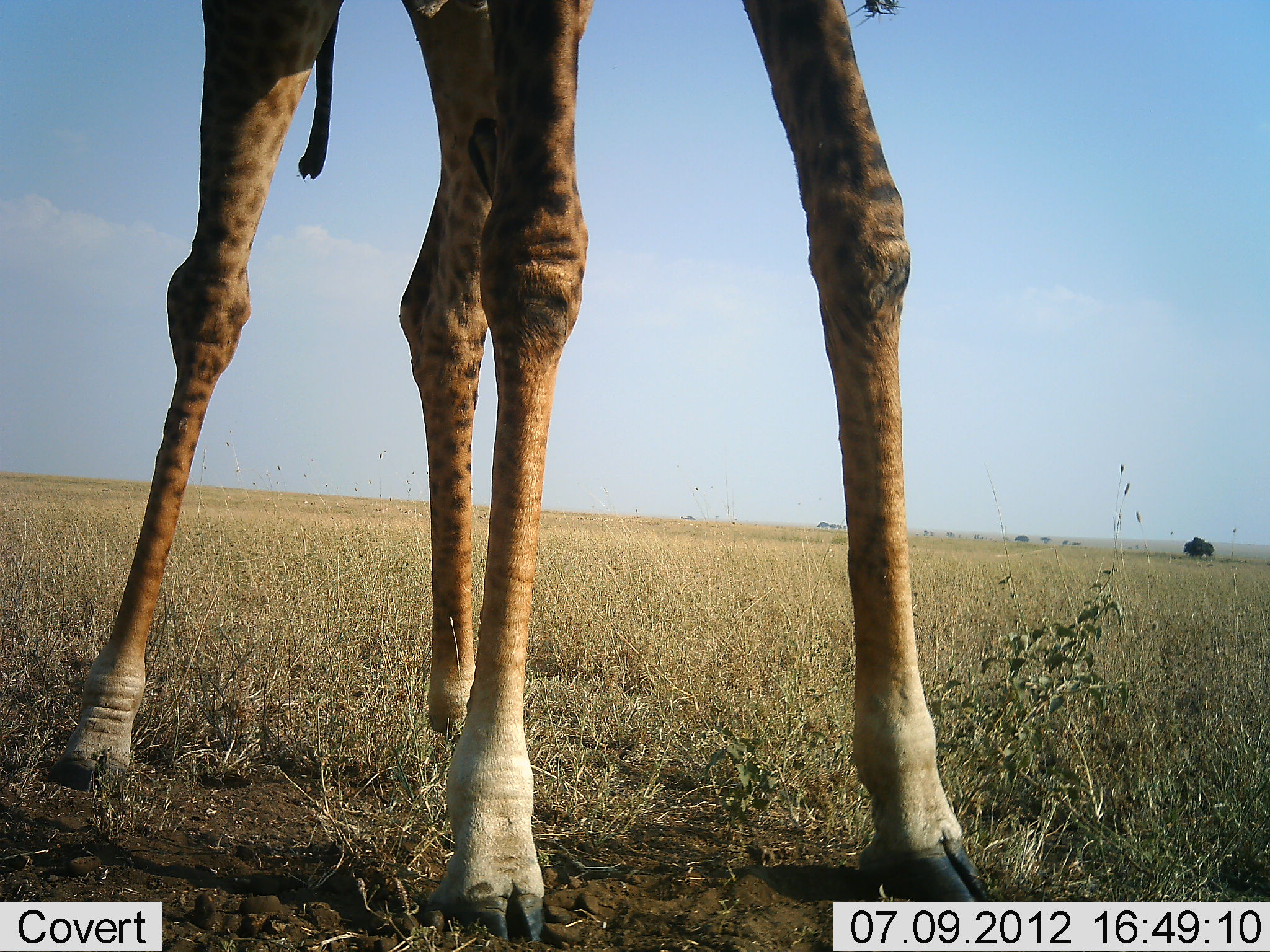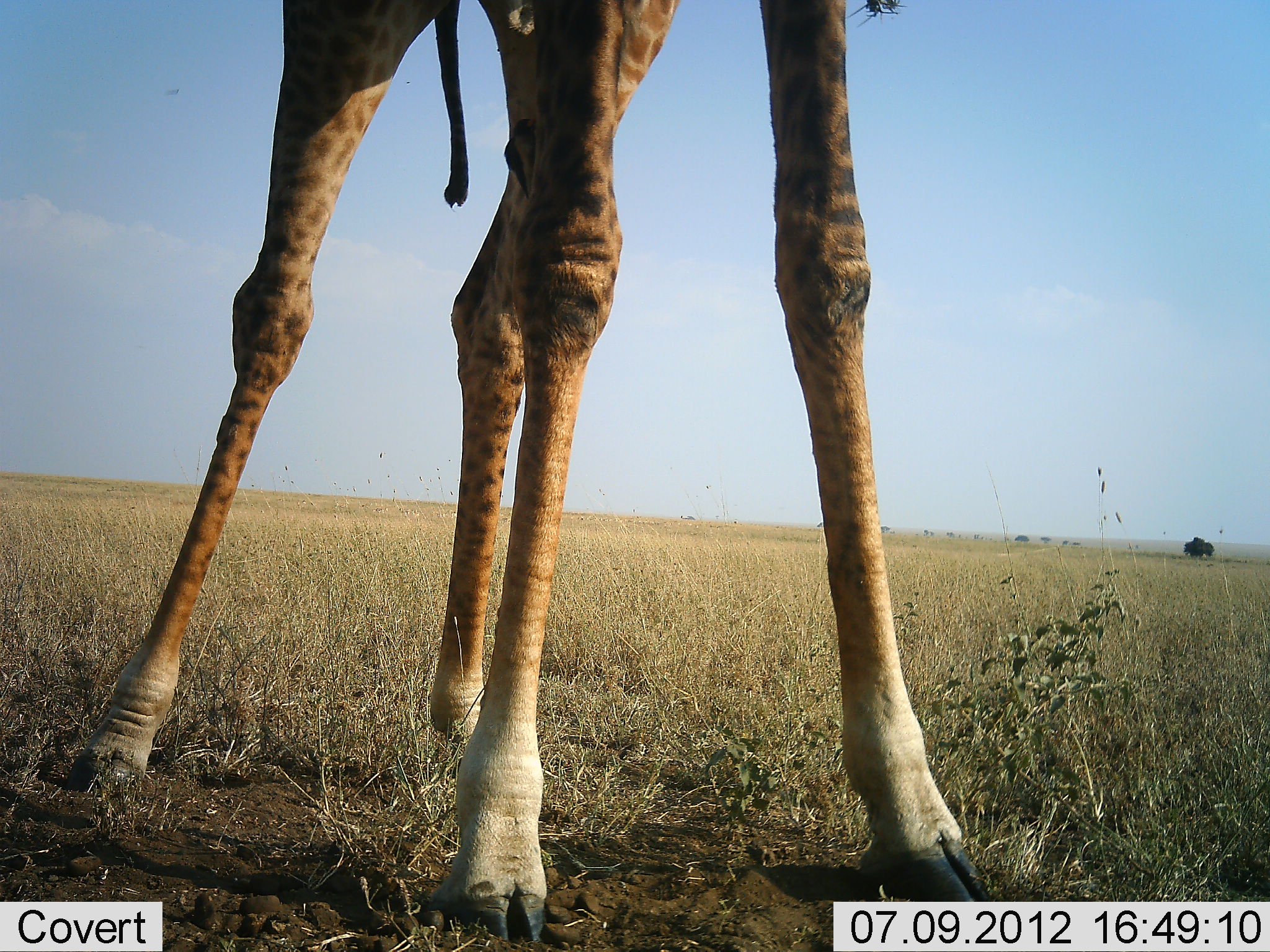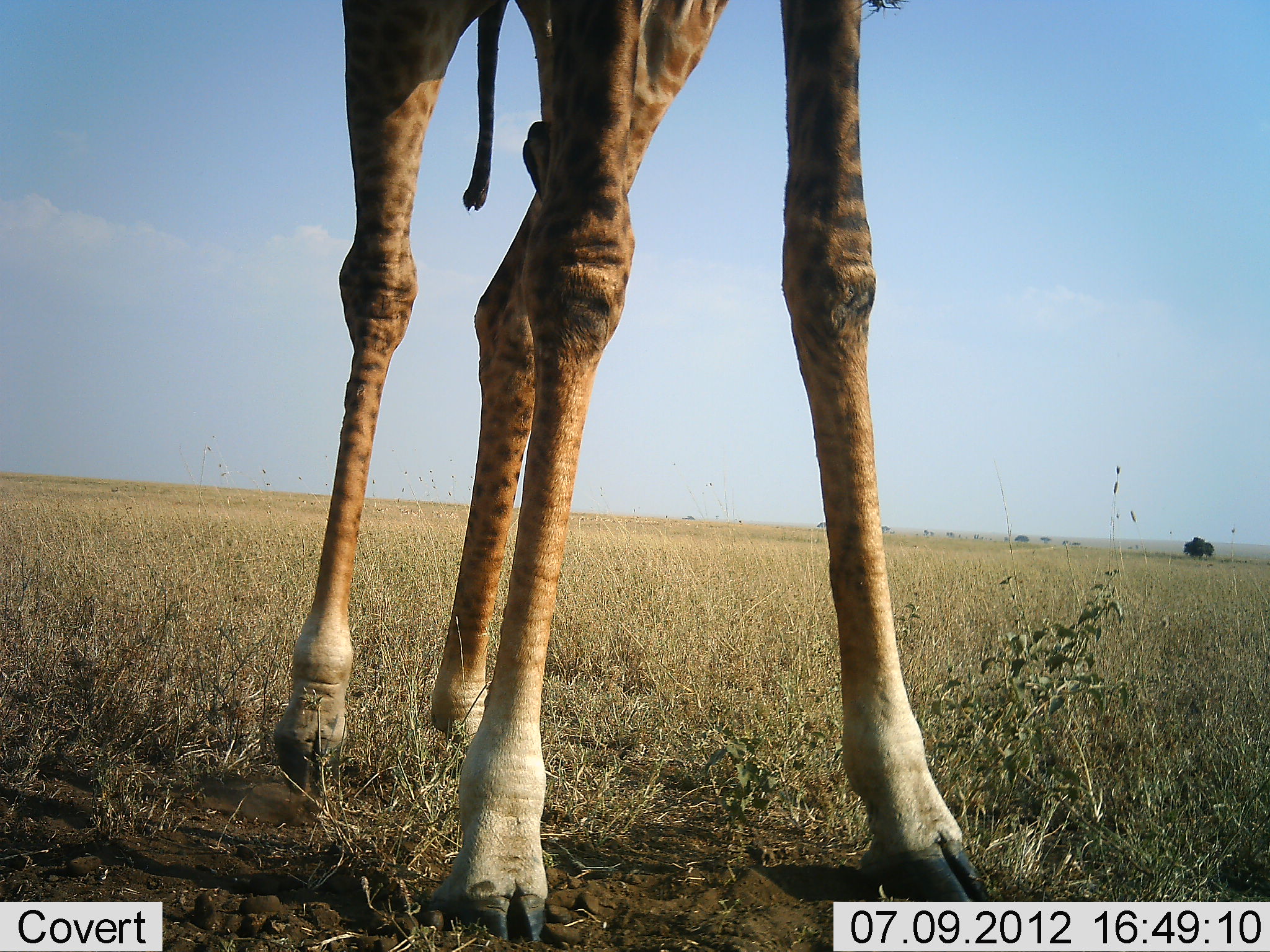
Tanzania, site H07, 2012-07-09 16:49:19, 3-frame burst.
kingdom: Animalia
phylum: Chordata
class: Mammalia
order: Artiodactyla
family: Giraffidae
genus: Giraffa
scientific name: Giraffa camelopardalis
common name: giraffe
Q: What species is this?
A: Giraffe (Giraffa camelopardalis).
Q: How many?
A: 1.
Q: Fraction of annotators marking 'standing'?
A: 100%.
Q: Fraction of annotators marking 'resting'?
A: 0%.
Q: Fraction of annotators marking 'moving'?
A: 0%.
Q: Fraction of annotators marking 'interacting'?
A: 0%.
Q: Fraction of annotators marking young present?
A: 0%.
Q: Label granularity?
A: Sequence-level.